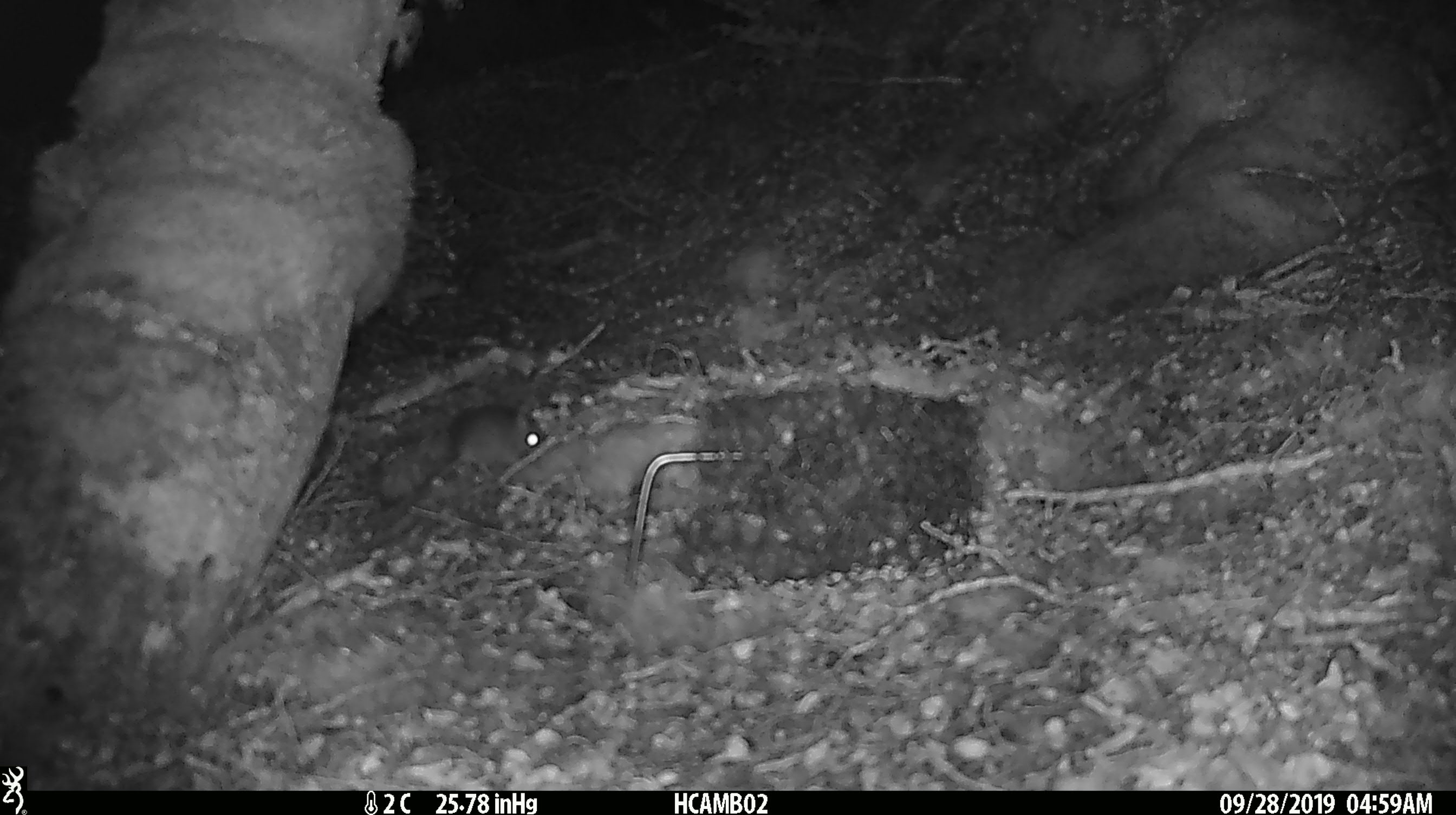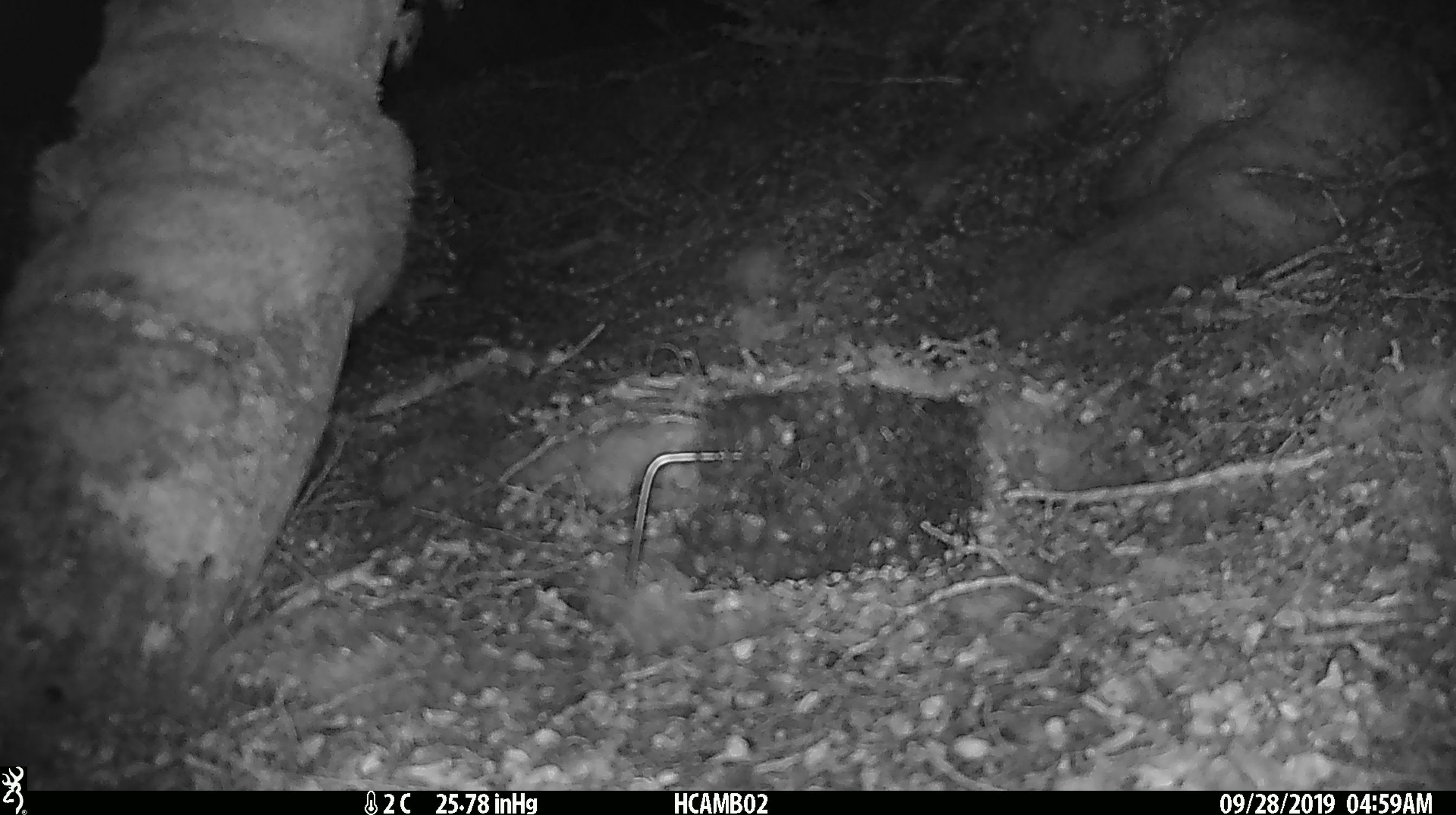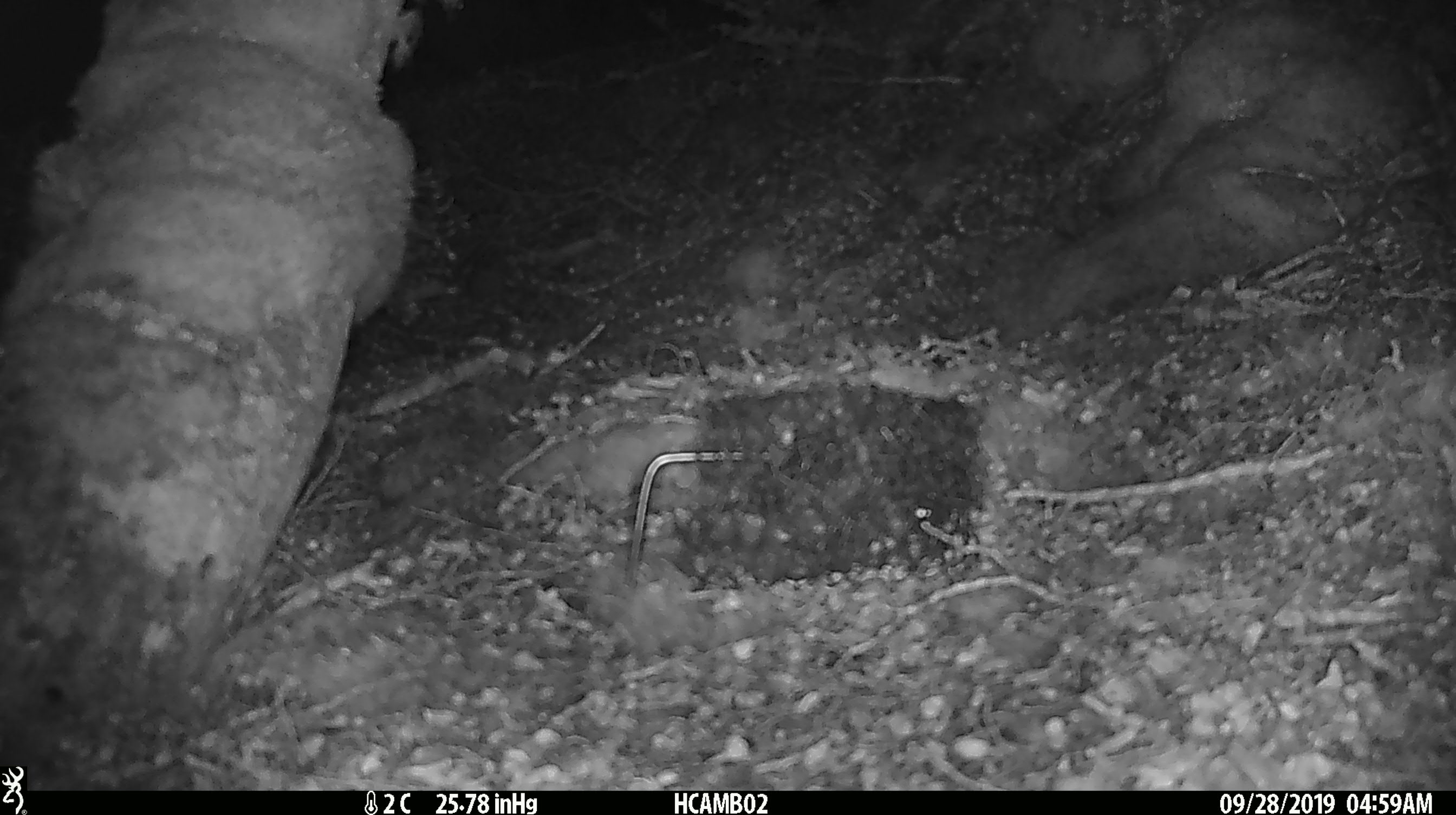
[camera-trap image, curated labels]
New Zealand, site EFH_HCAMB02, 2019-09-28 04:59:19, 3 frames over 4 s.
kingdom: Animalia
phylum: Chordata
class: Mammalia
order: Rodentia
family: Muridae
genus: Mus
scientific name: Mus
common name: mouse